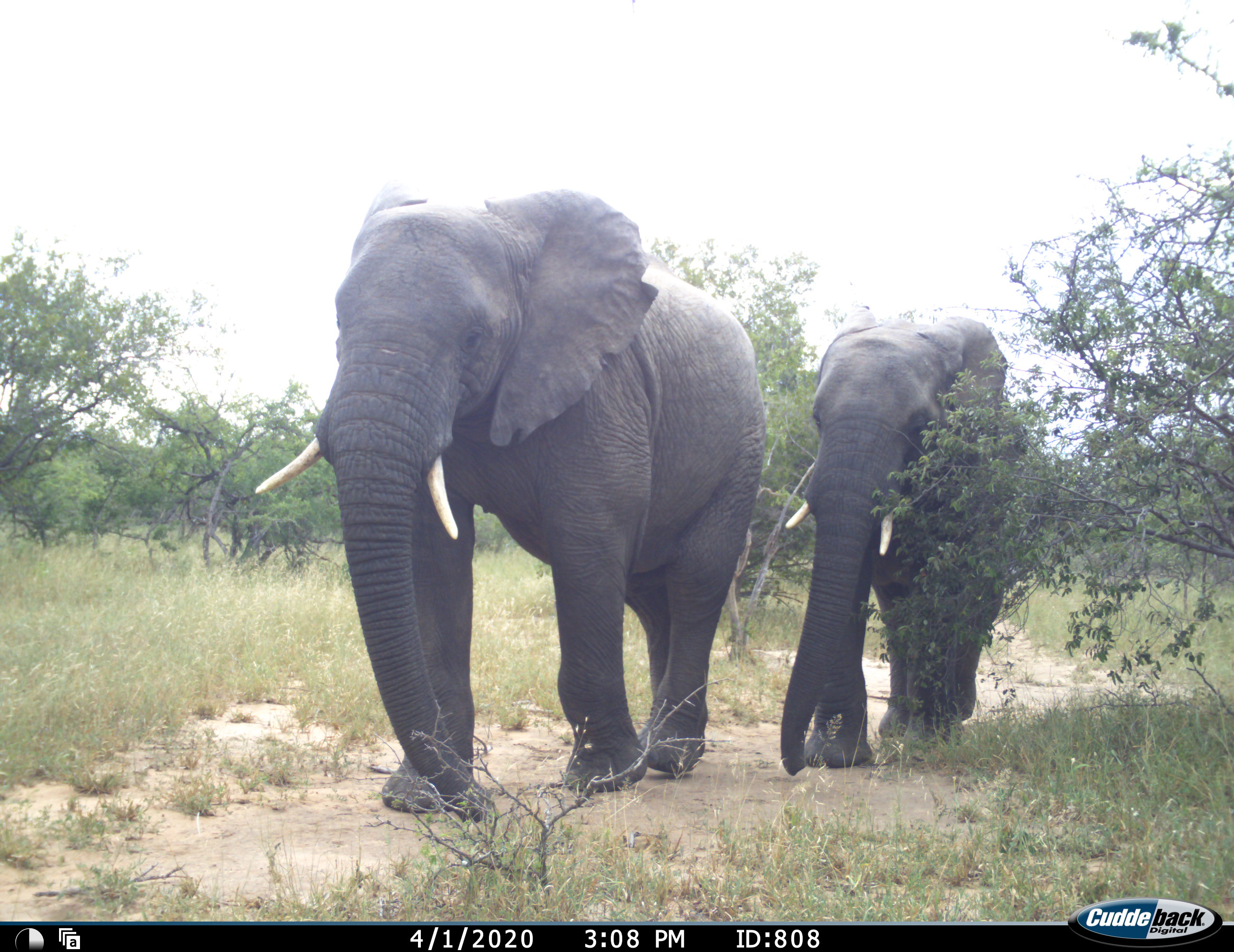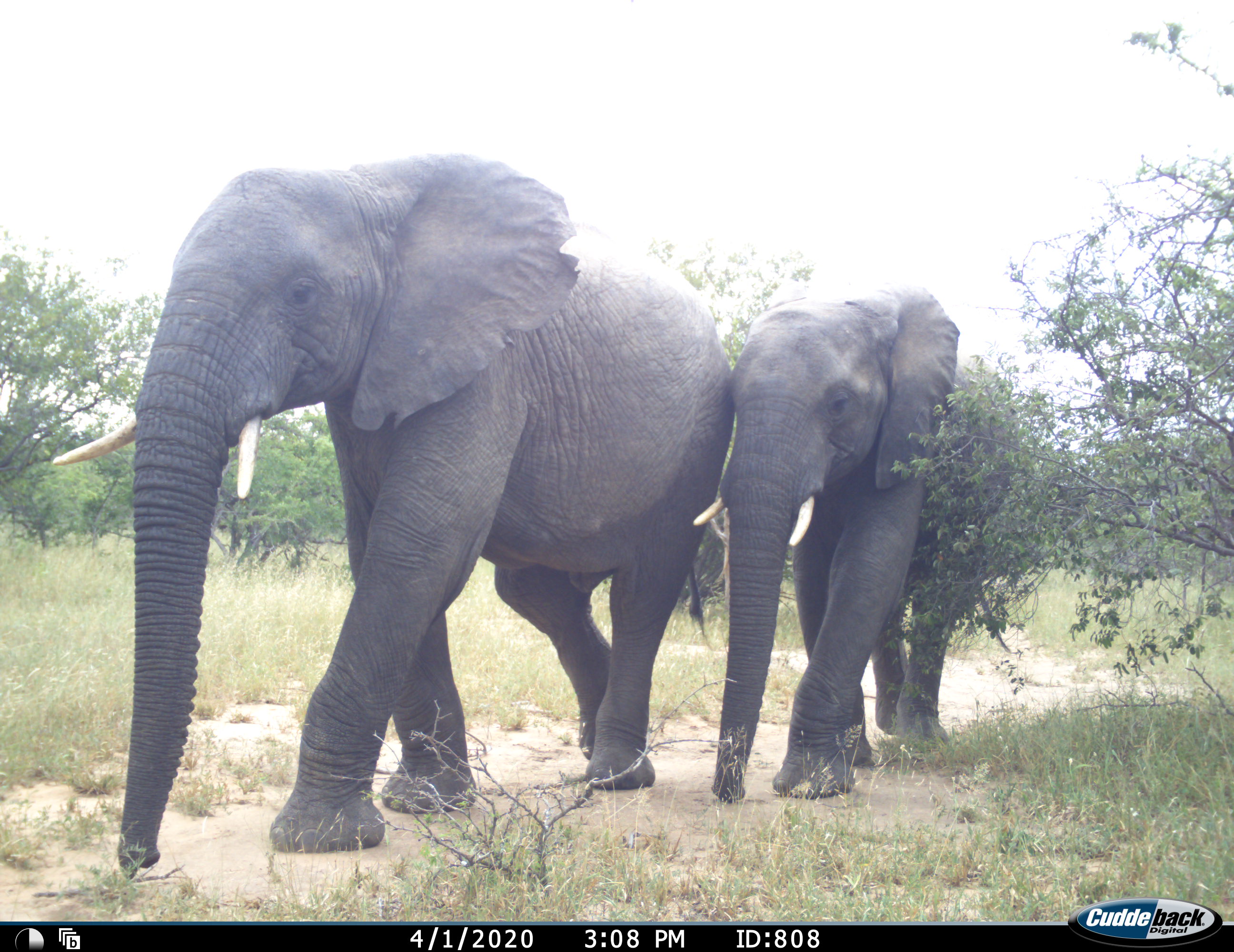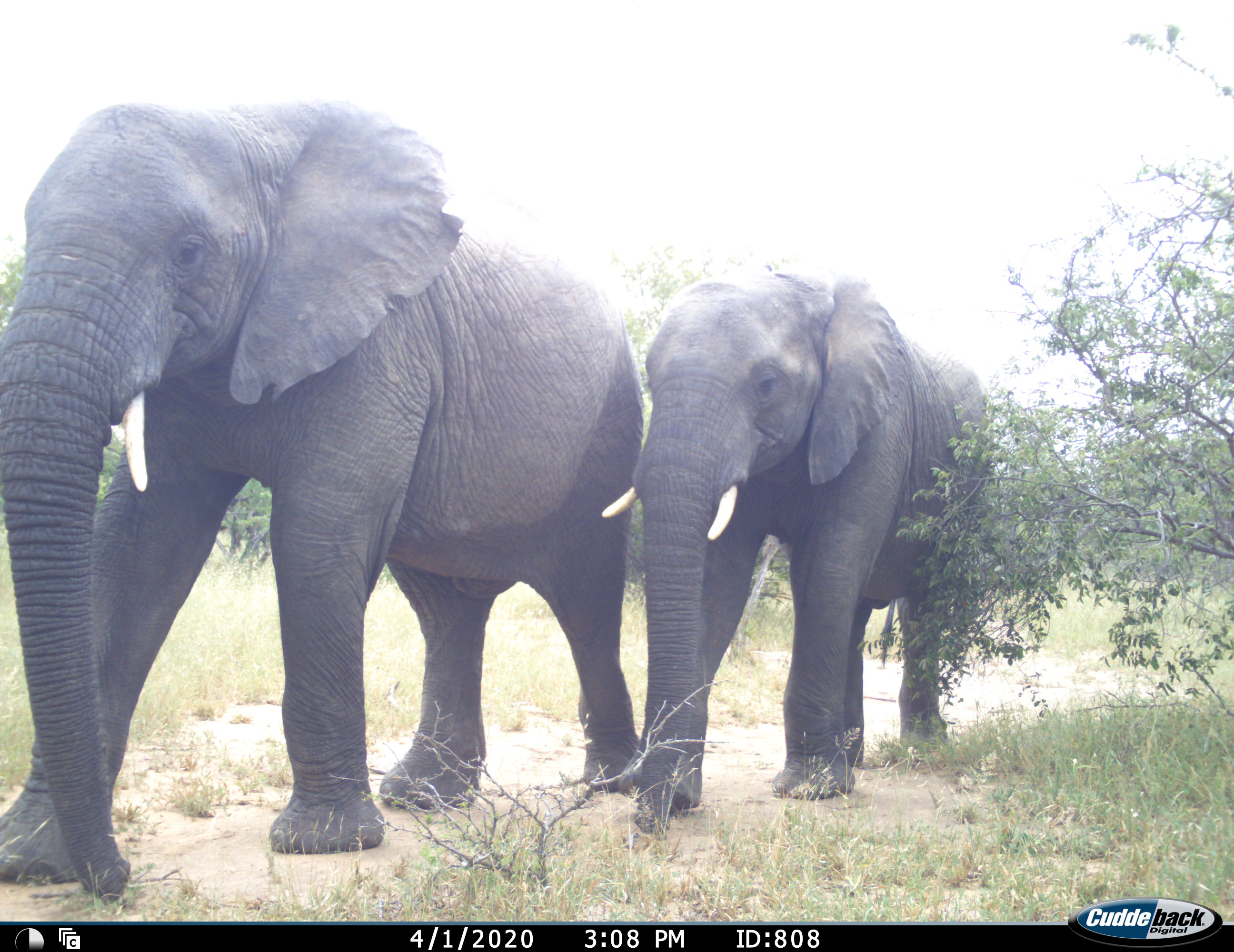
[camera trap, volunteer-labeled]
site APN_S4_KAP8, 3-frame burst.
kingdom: Animalia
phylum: Chordata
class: Mammalia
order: Proboscidea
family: Elephantidae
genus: Loxodonta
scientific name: Loxodonta africana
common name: african bush elephant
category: elephant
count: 2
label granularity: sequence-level